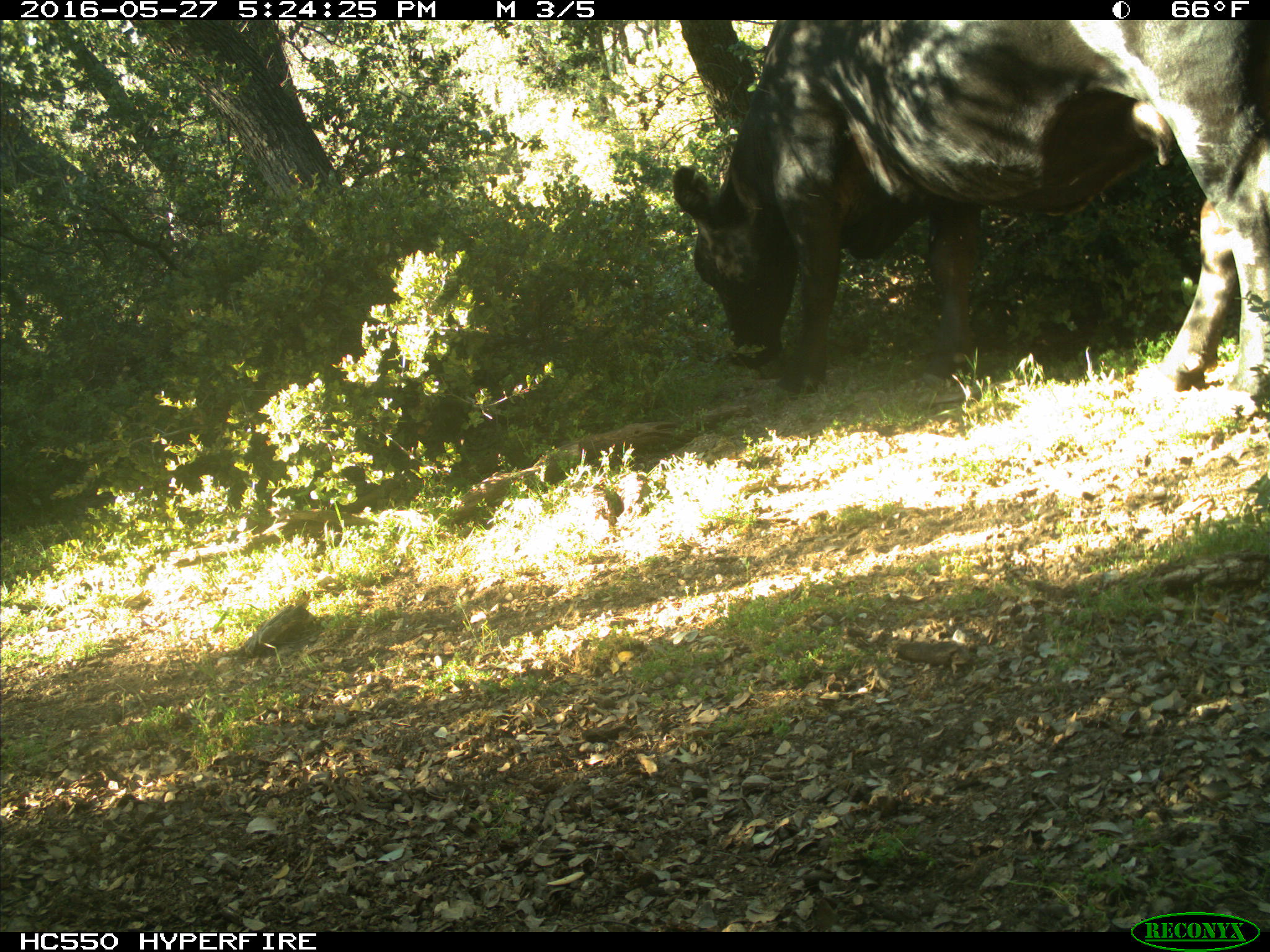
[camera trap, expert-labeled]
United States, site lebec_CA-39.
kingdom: Animalia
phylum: Chordata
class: Mammalia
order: Artiodactyla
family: Bovidae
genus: Bos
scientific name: Bos taurus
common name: domestic cow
Bos taurus (domestic cow).